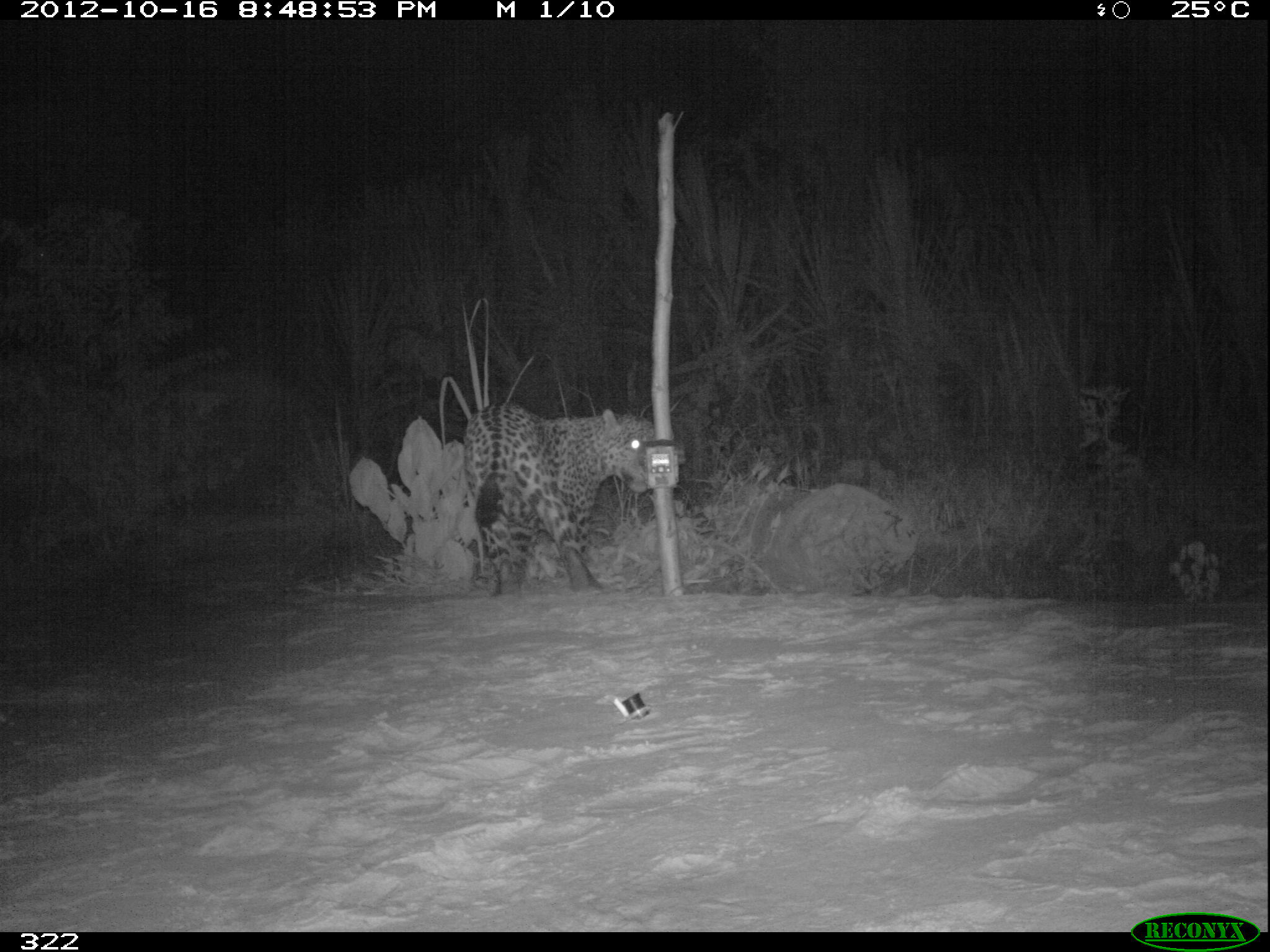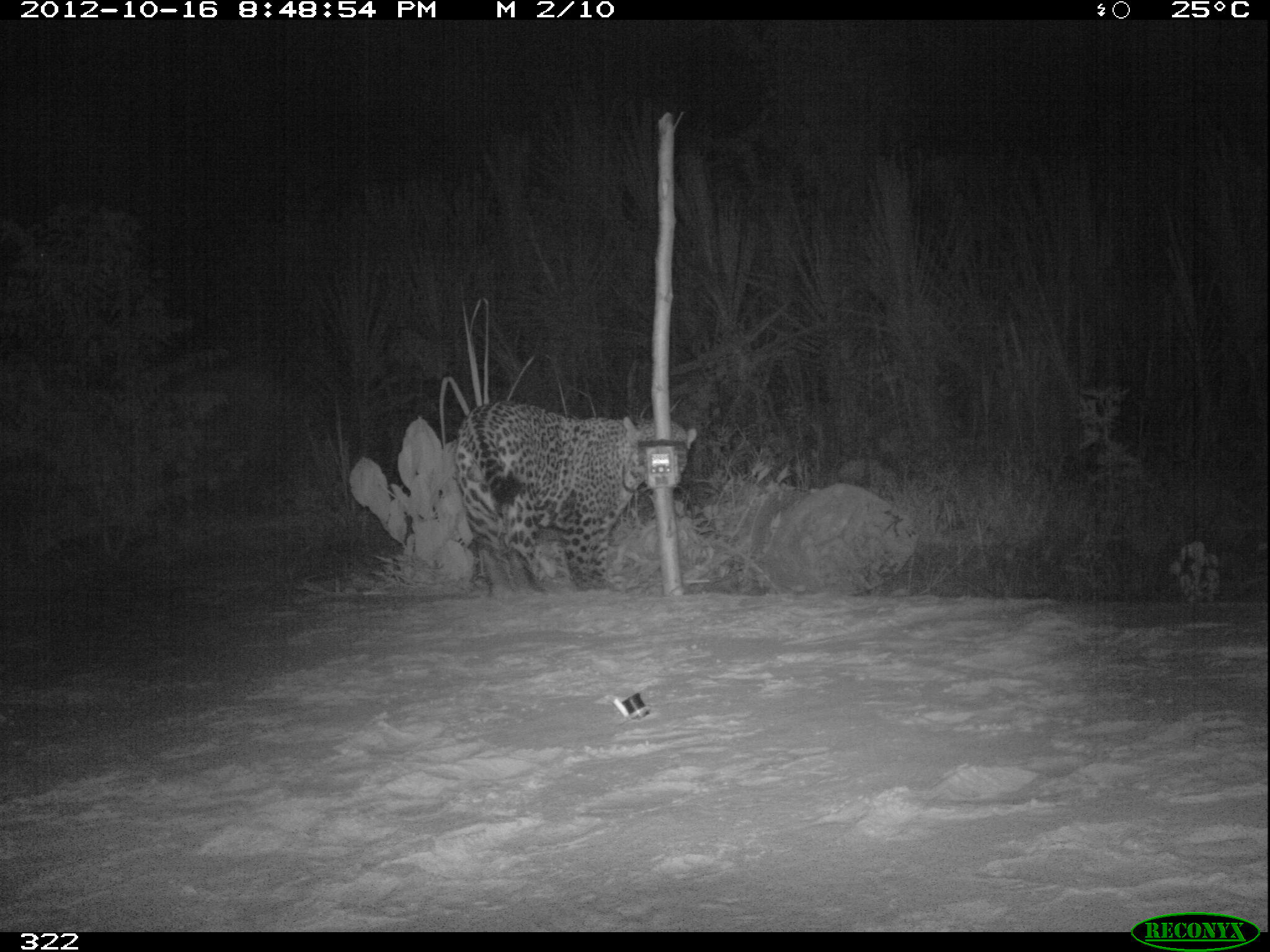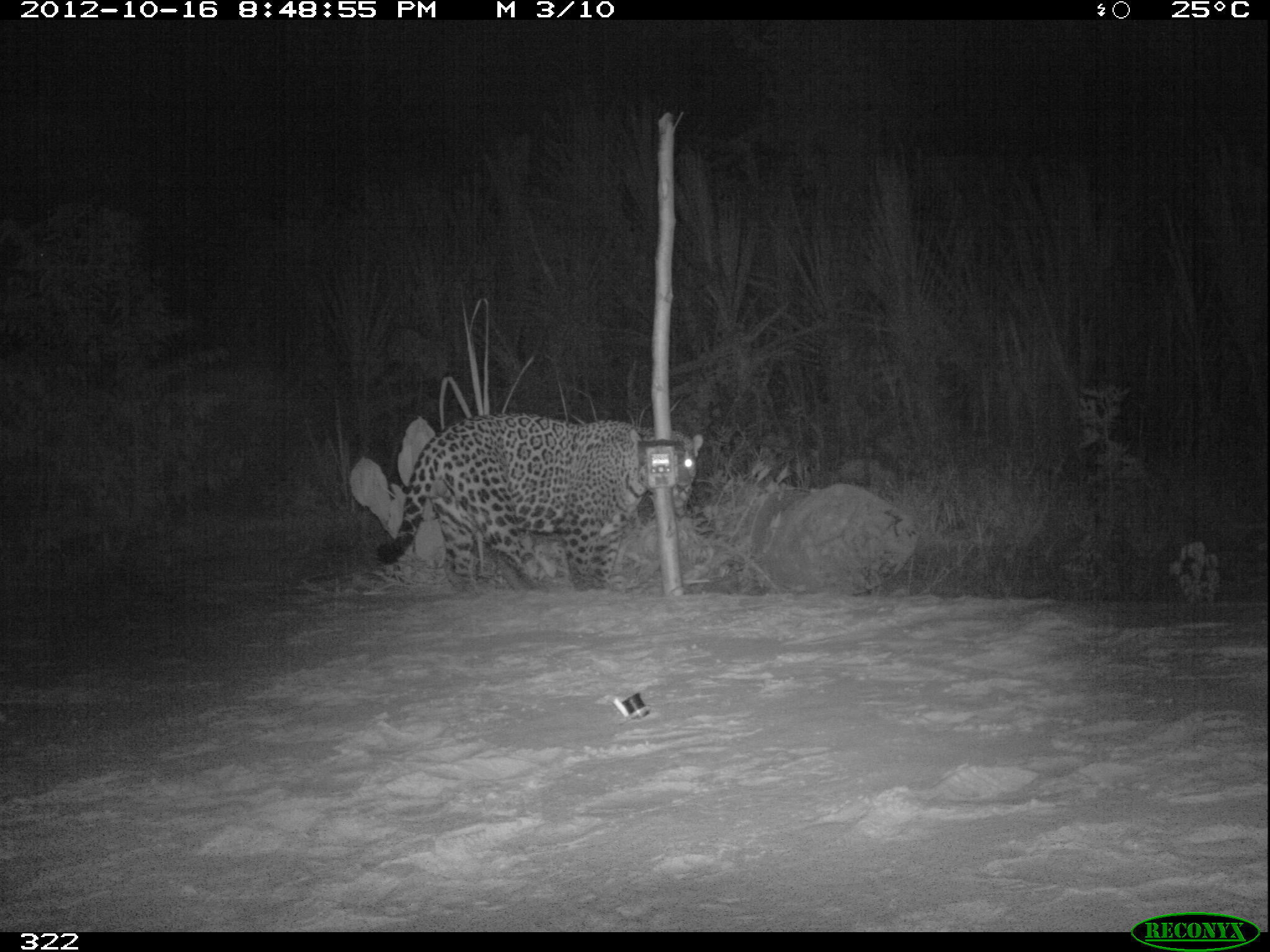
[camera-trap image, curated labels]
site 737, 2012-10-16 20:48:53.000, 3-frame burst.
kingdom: Animalia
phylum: Chordata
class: Mammalia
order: Carnivora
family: Felidae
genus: Panthera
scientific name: Panthera onca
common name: jaguar